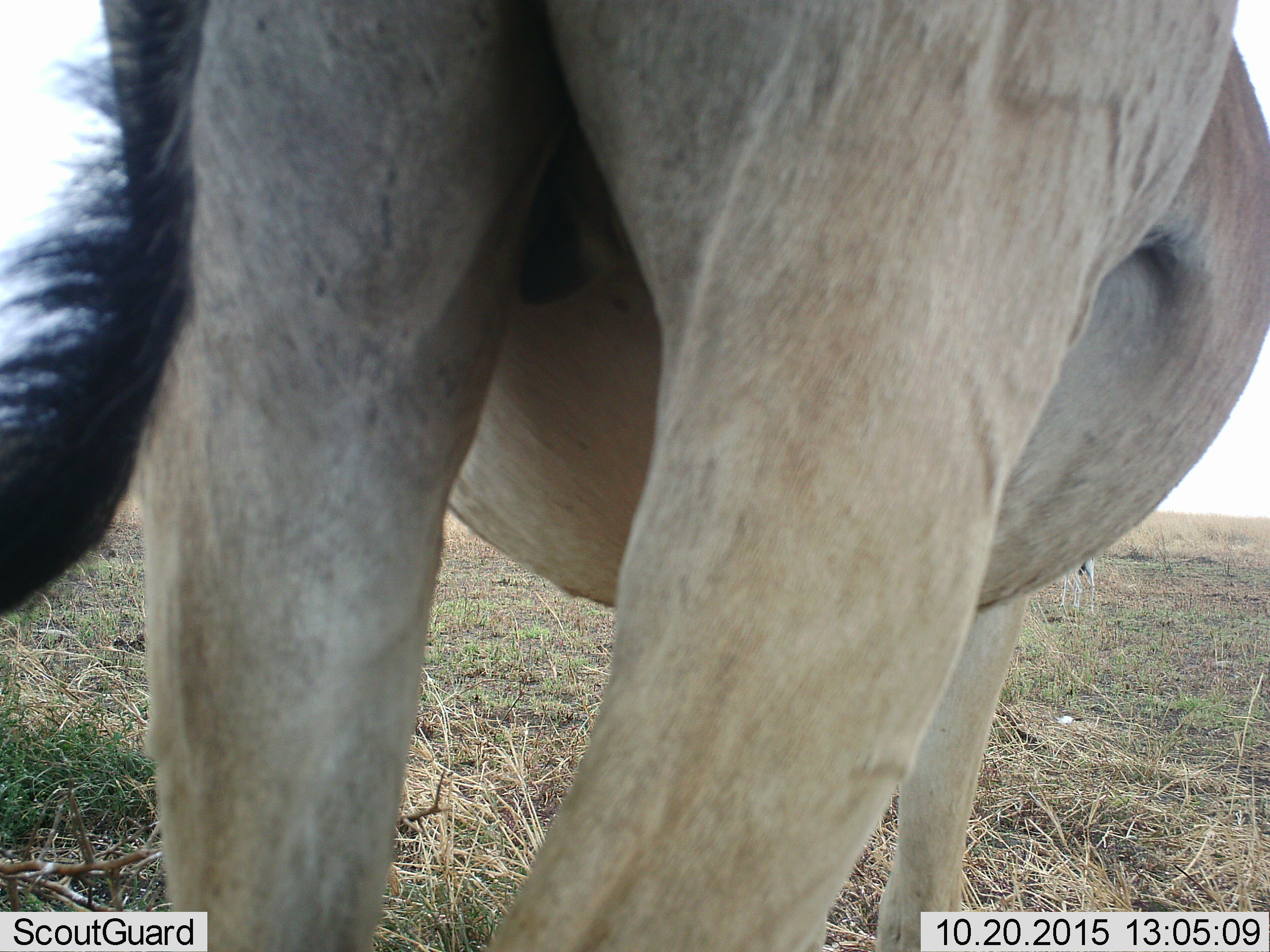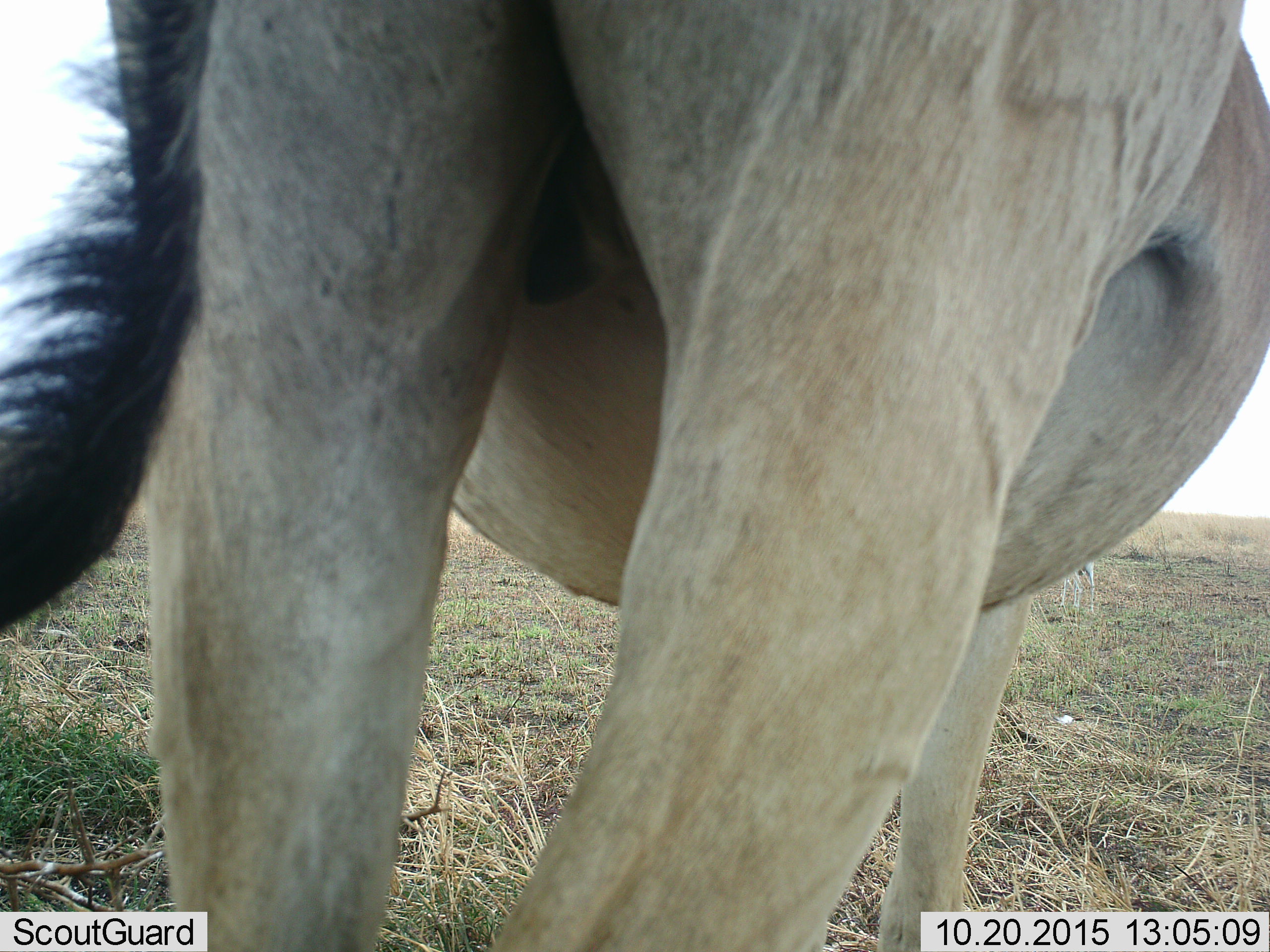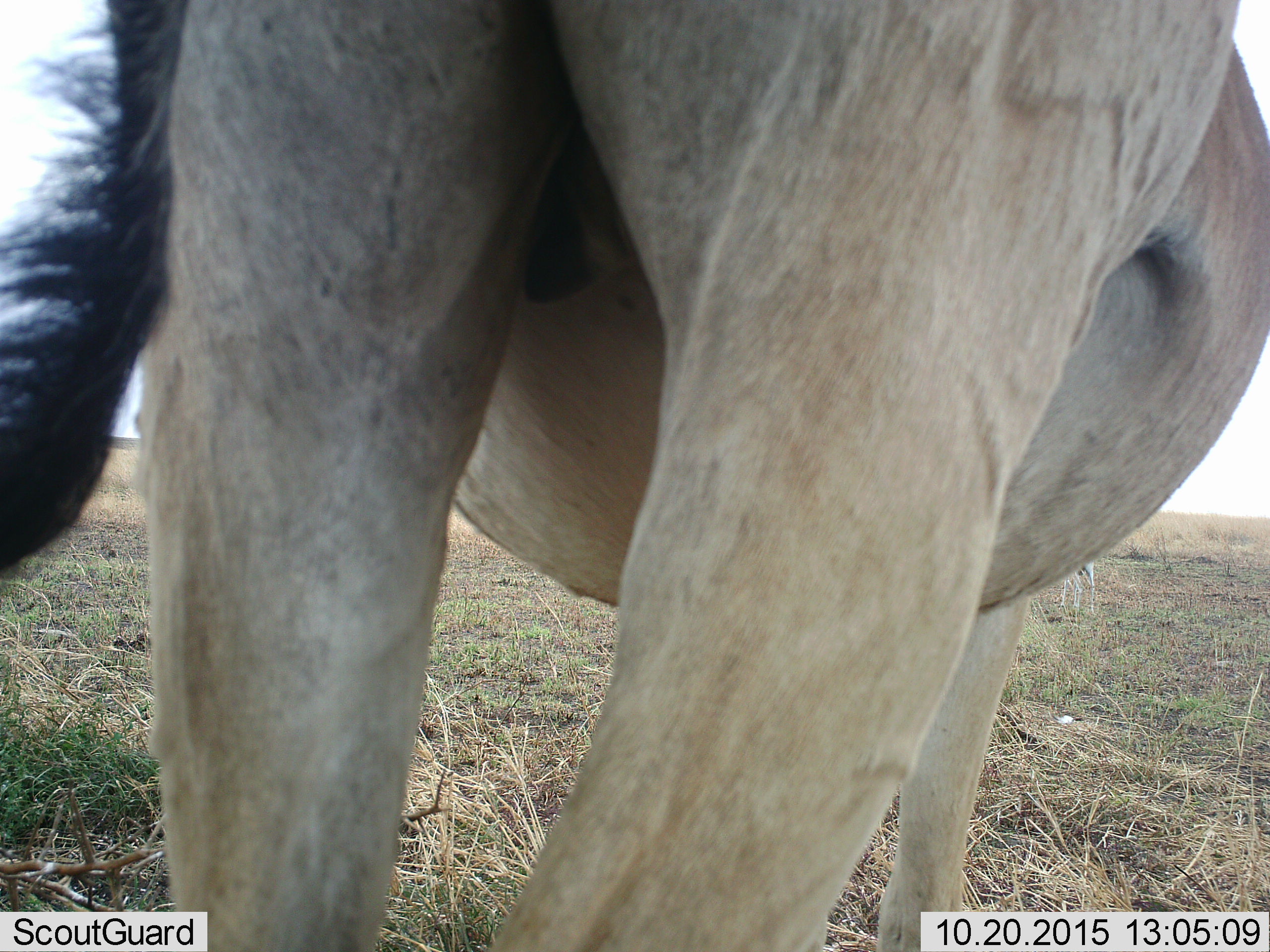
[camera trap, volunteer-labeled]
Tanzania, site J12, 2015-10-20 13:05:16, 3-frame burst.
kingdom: Animalia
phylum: Chordata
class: Mammalia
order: Artiodactyla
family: Bovidae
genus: Connochaetes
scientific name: Connochaetes taurinus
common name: blue wildebeest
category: wildebeest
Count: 1.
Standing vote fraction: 100%.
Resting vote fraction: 0%.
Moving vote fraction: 50%.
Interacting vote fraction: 0%.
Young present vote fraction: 0%.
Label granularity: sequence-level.